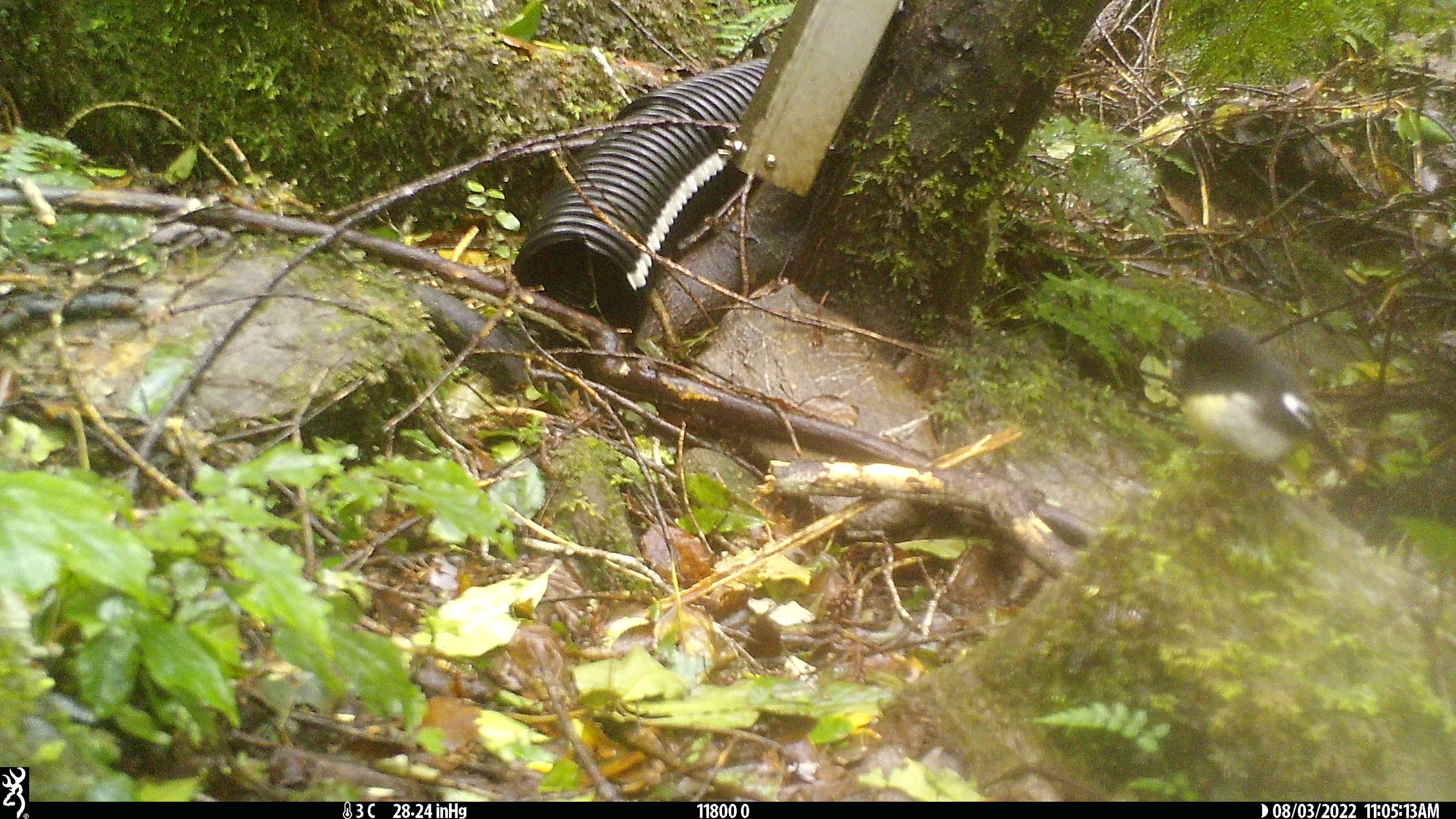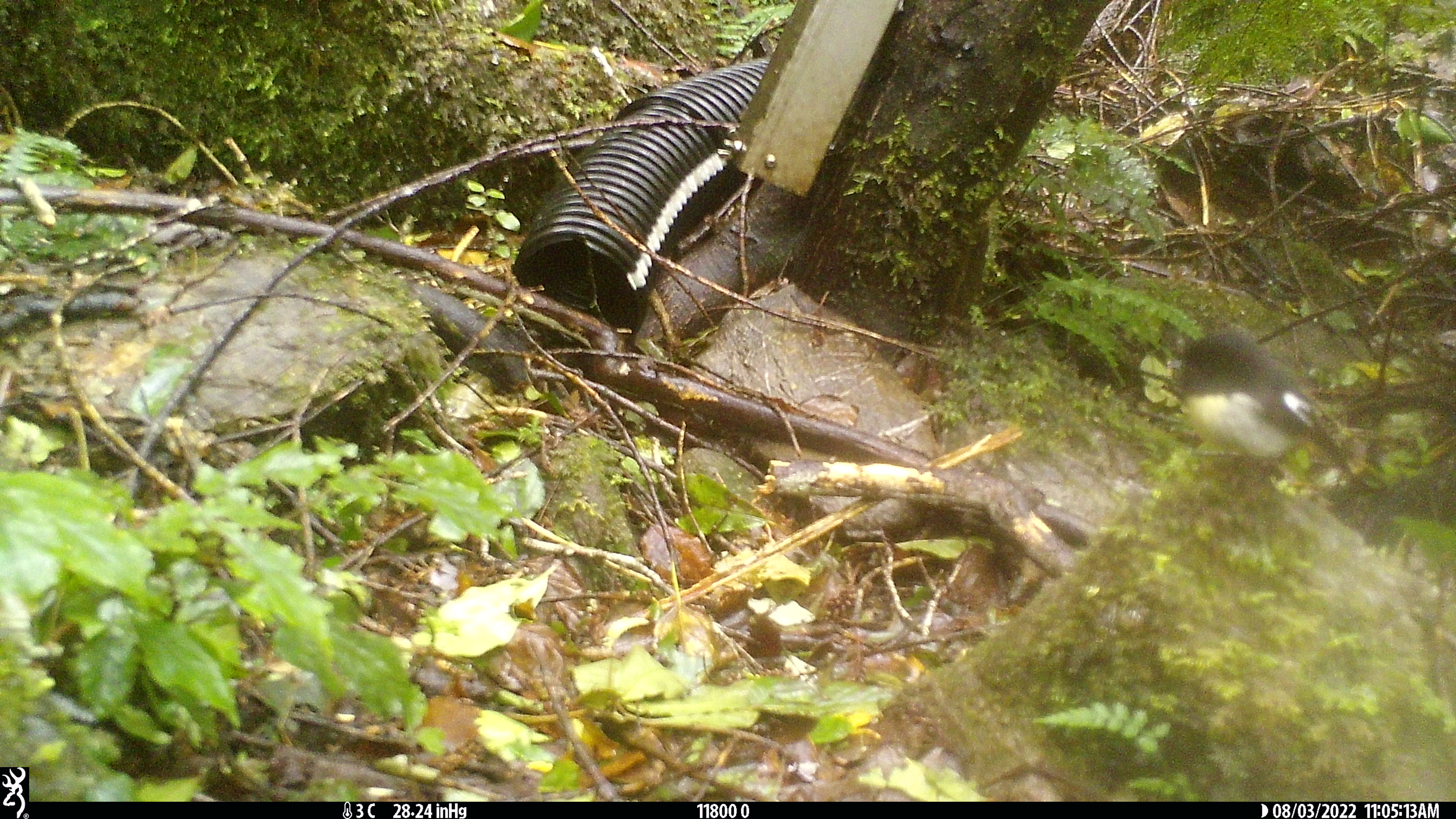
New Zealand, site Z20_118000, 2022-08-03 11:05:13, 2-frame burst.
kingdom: Animalia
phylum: Chordata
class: Aves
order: Passeriformes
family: Petroicidae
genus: Petroica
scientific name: Petroica macrocephala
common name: tomtit